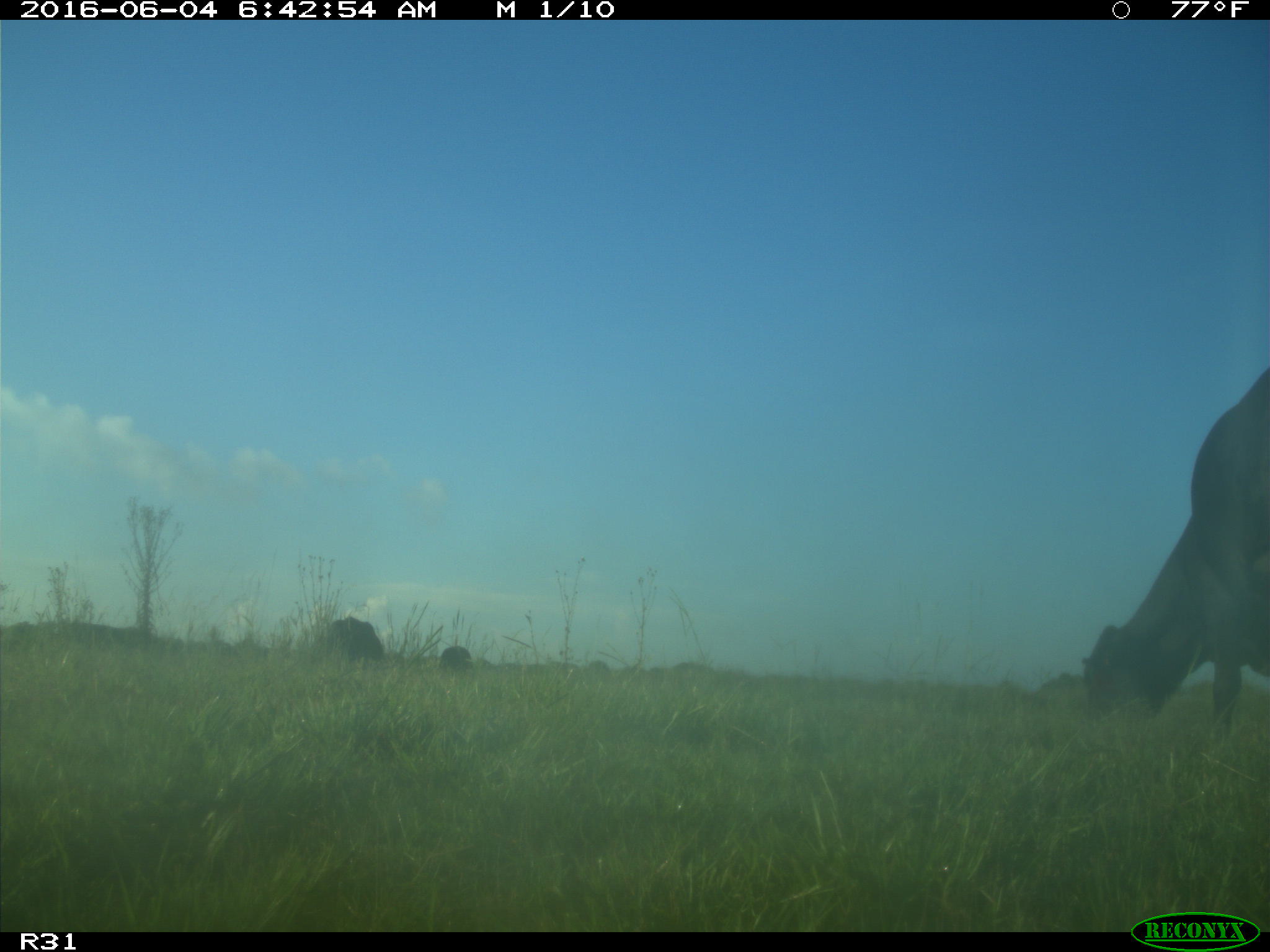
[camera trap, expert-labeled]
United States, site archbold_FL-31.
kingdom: Animalia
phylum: Chordata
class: Mammalia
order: Artiodactyla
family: Bovidae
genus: Bos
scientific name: Bos taurus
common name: domestic cow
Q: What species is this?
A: Bos taurus (domestic cow).